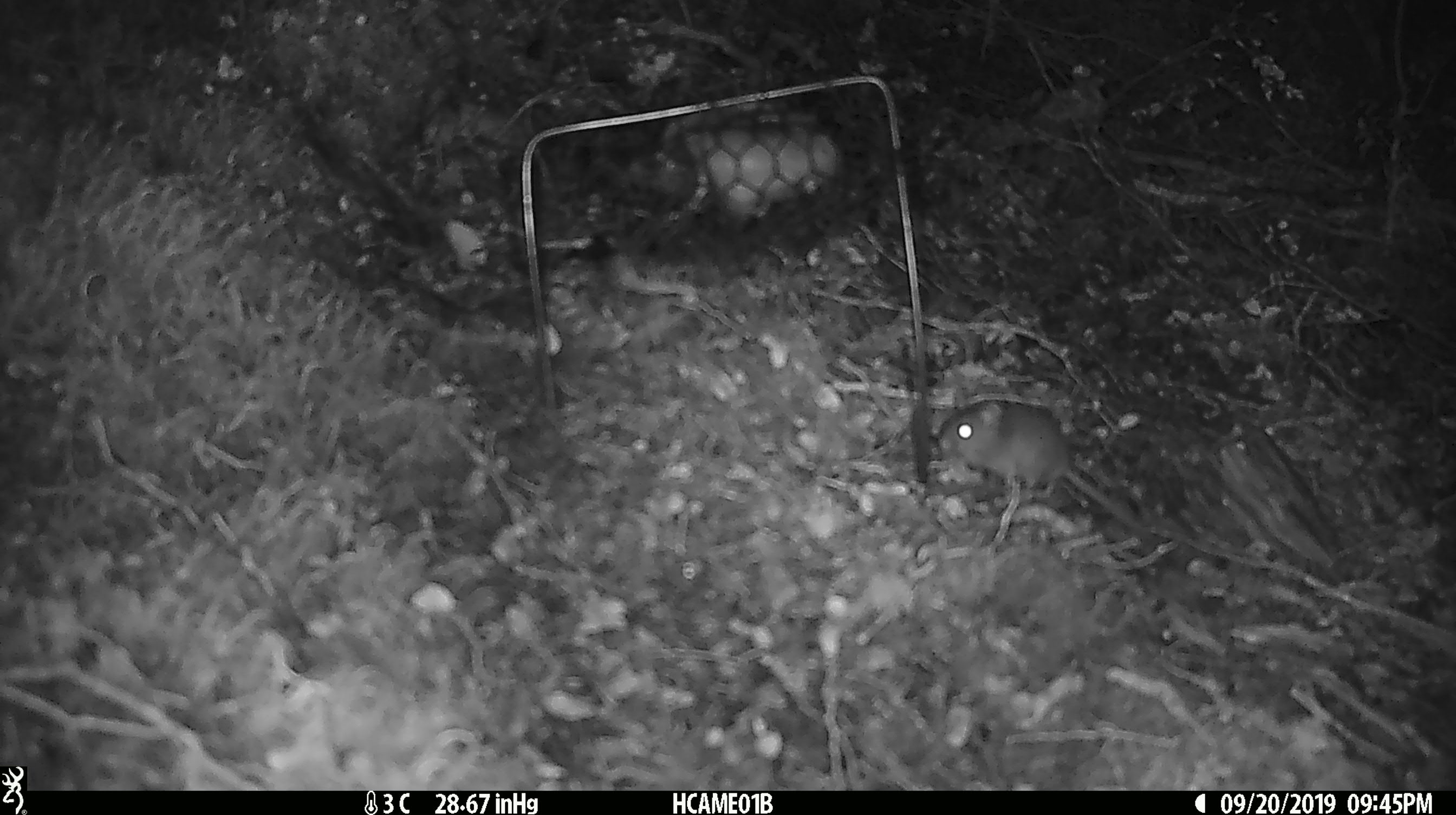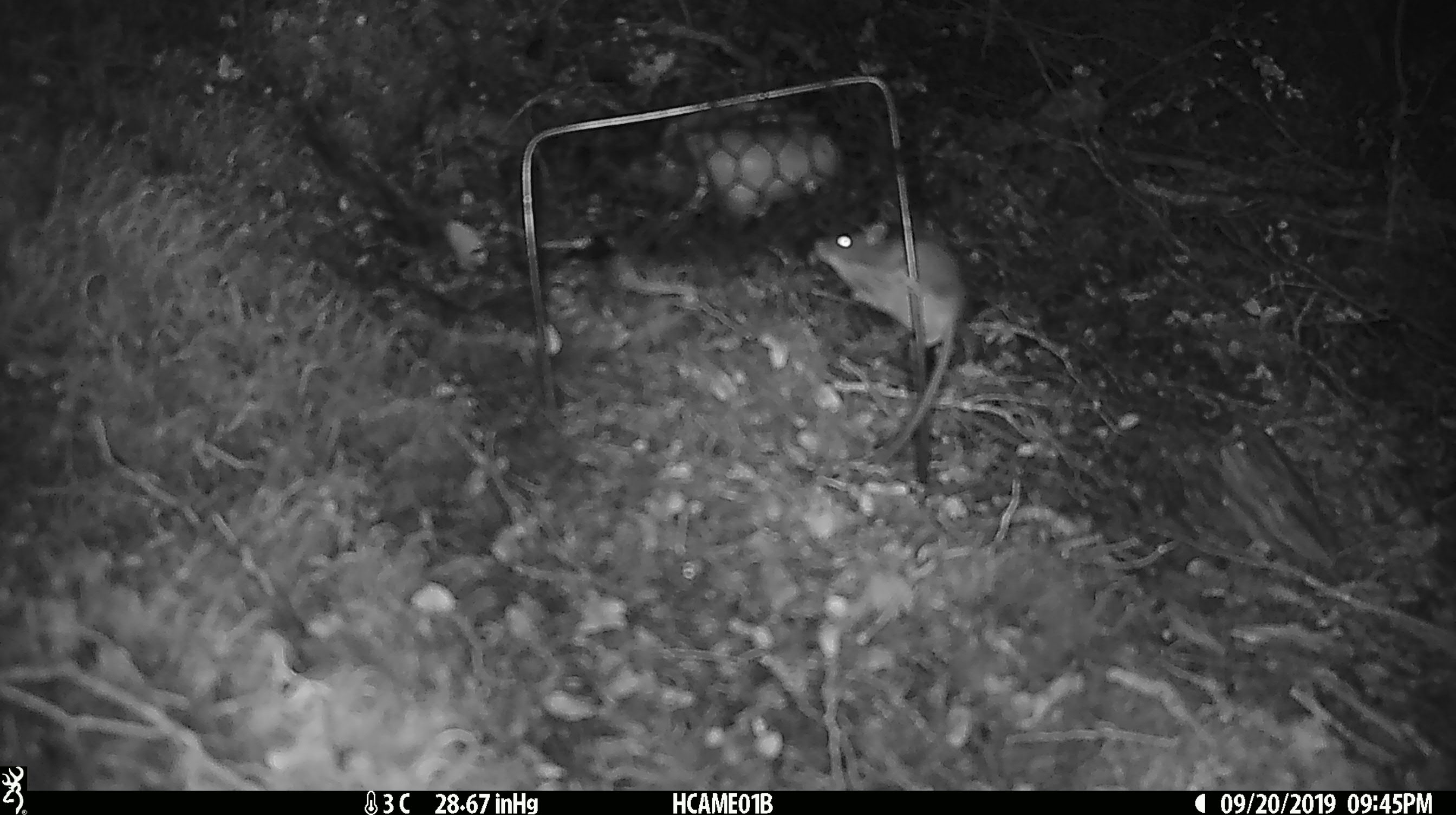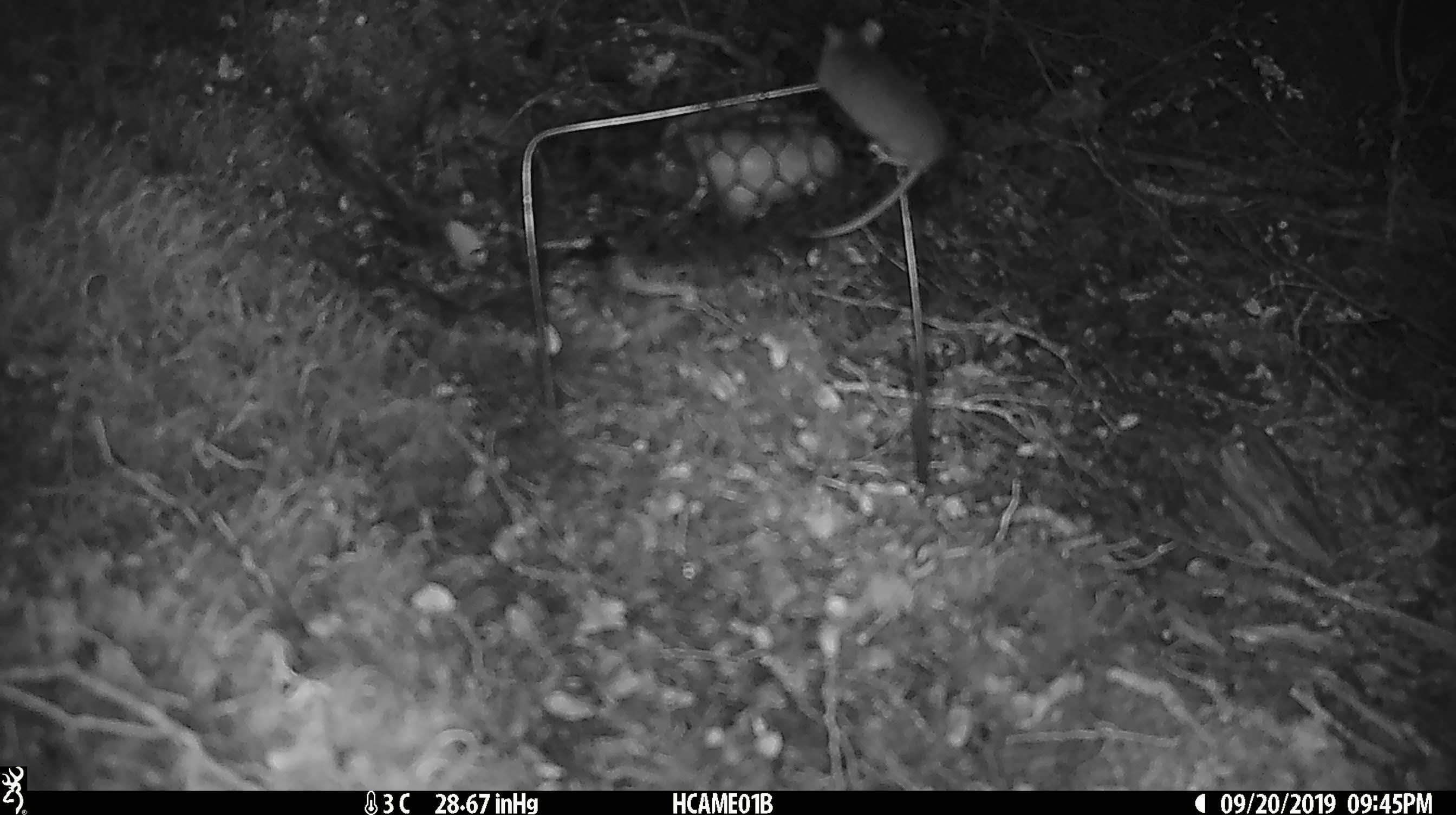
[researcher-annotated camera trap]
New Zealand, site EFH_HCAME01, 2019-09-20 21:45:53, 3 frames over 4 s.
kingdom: Animalia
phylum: Chordata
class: Mammalia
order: Rodentia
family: Muridae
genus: Mus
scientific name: Mus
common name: mouse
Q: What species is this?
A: Mouse (Mus).